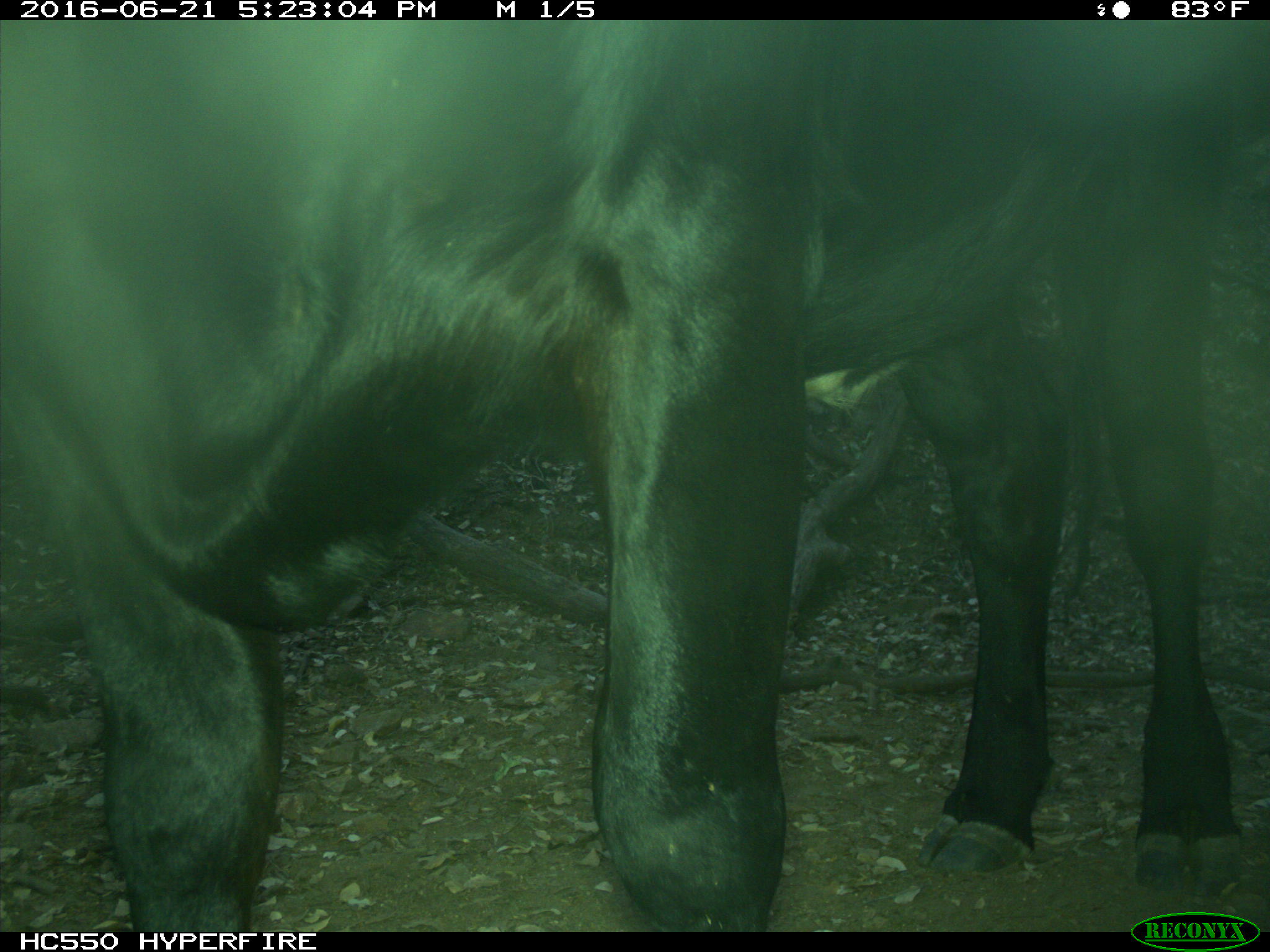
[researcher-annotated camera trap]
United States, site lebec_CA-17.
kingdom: Animalia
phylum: Chordata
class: Mammalia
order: Artiodactyla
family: Bovidae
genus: Bos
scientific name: Bos taurus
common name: domestic cow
Bos taurus (domestic cow).